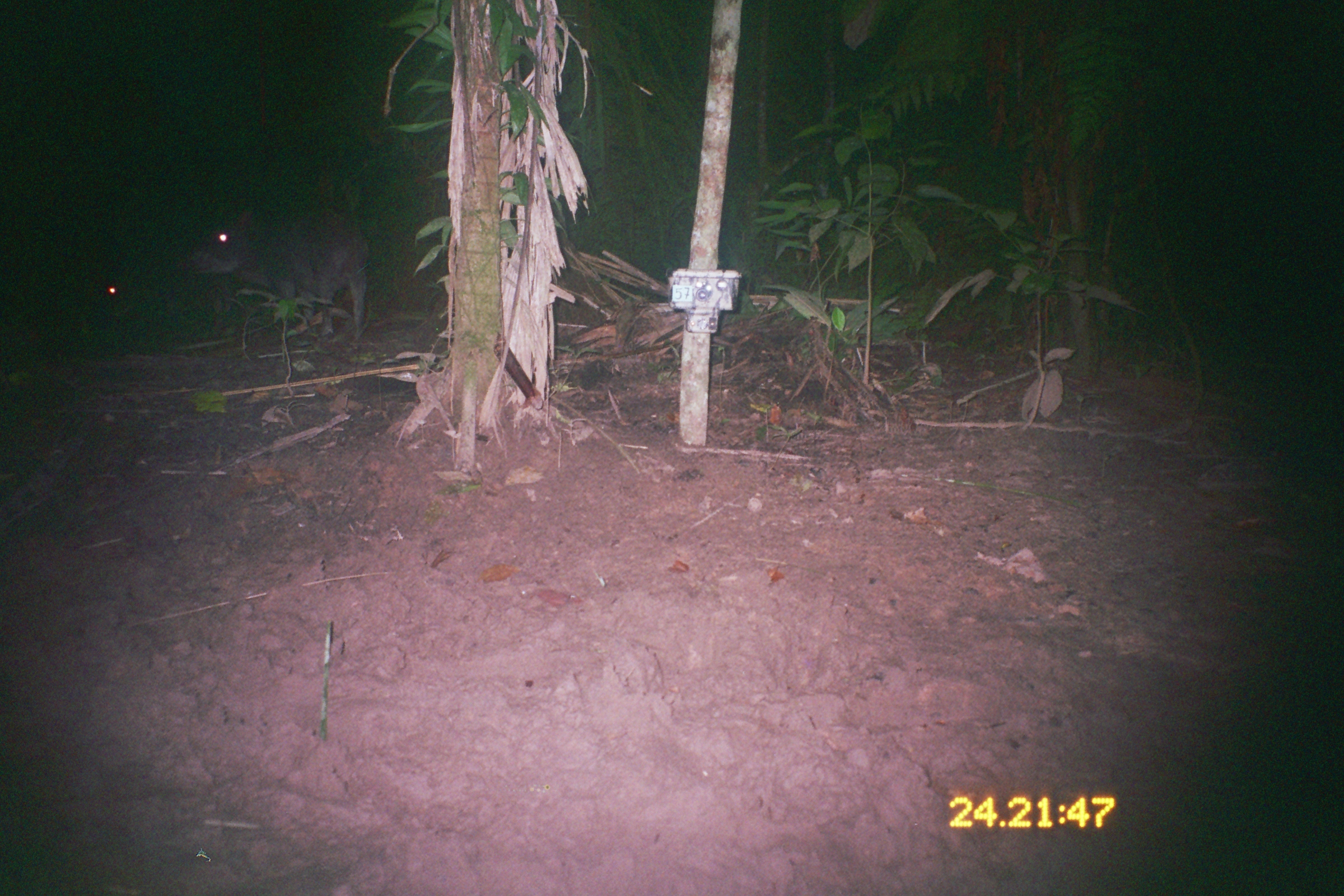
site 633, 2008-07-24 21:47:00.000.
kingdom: Animalia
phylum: Chordata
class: Mammalia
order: Artiodactyla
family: Tayassuidae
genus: Tayassu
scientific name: Tayassu pecari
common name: white-lipped peccary